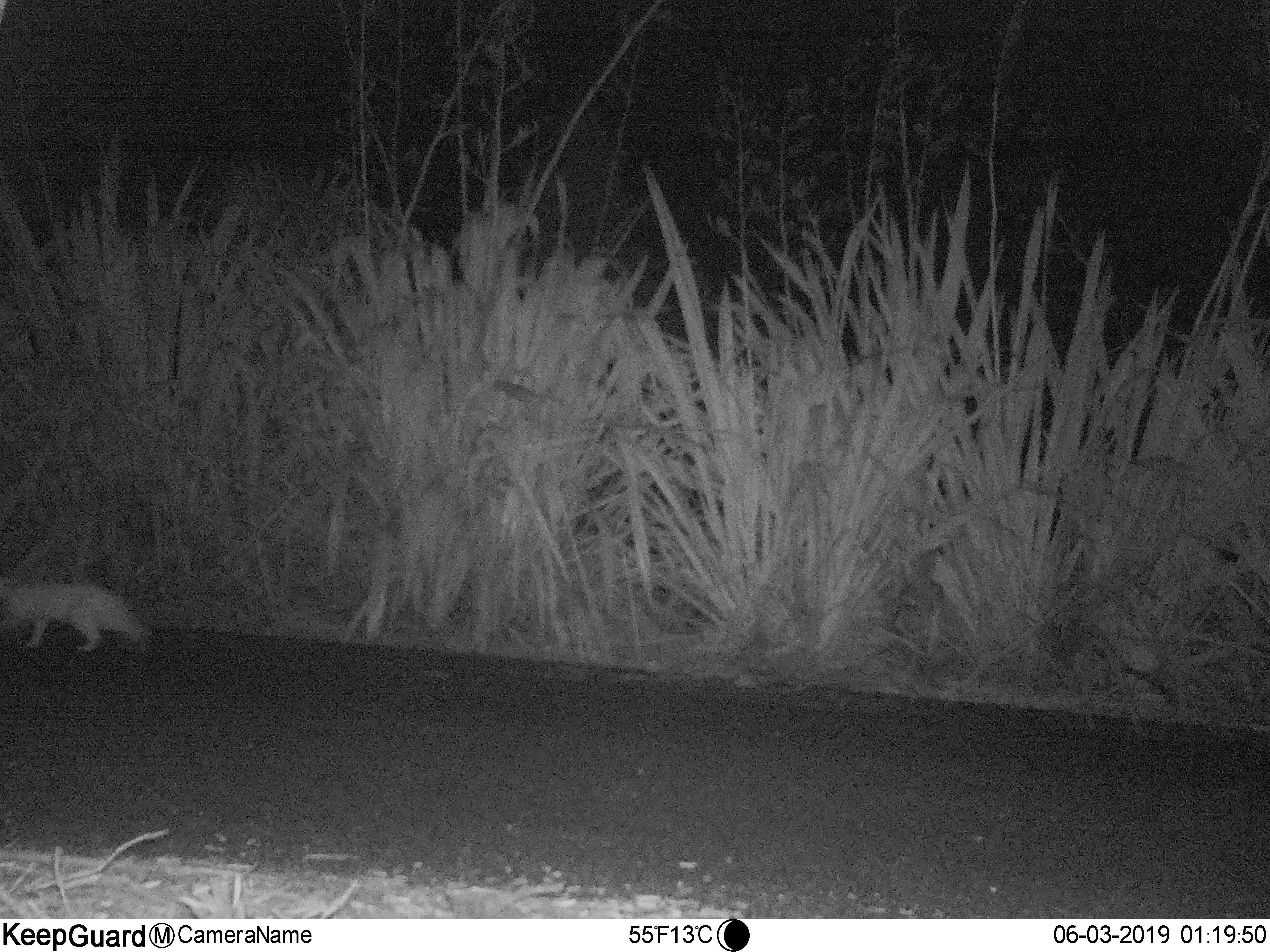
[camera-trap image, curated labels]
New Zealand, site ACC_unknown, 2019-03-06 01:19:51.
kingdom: Animalia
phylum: Chordata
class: Mammalia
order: Carnivora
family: Felidae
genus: Felis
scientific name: Felis catus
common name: domestic cat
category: cat